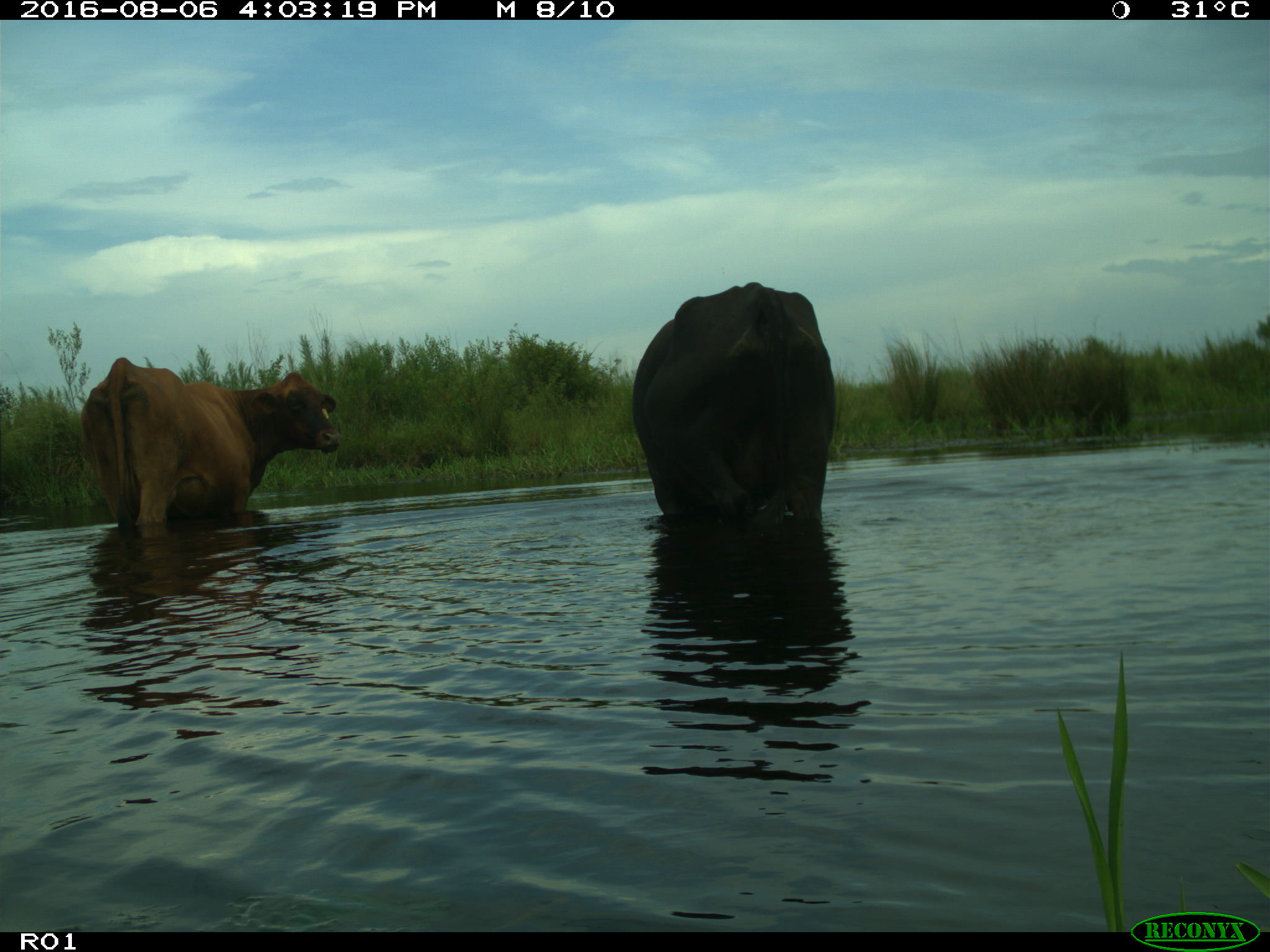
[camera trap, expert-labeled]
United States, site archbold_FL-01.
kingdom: Animalia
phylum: Chordata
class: Mammalia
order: Artiodactyla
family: Bovidae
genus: Bos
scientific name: Bos taurus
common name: domestic cow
Bos taurus (domestic cow).